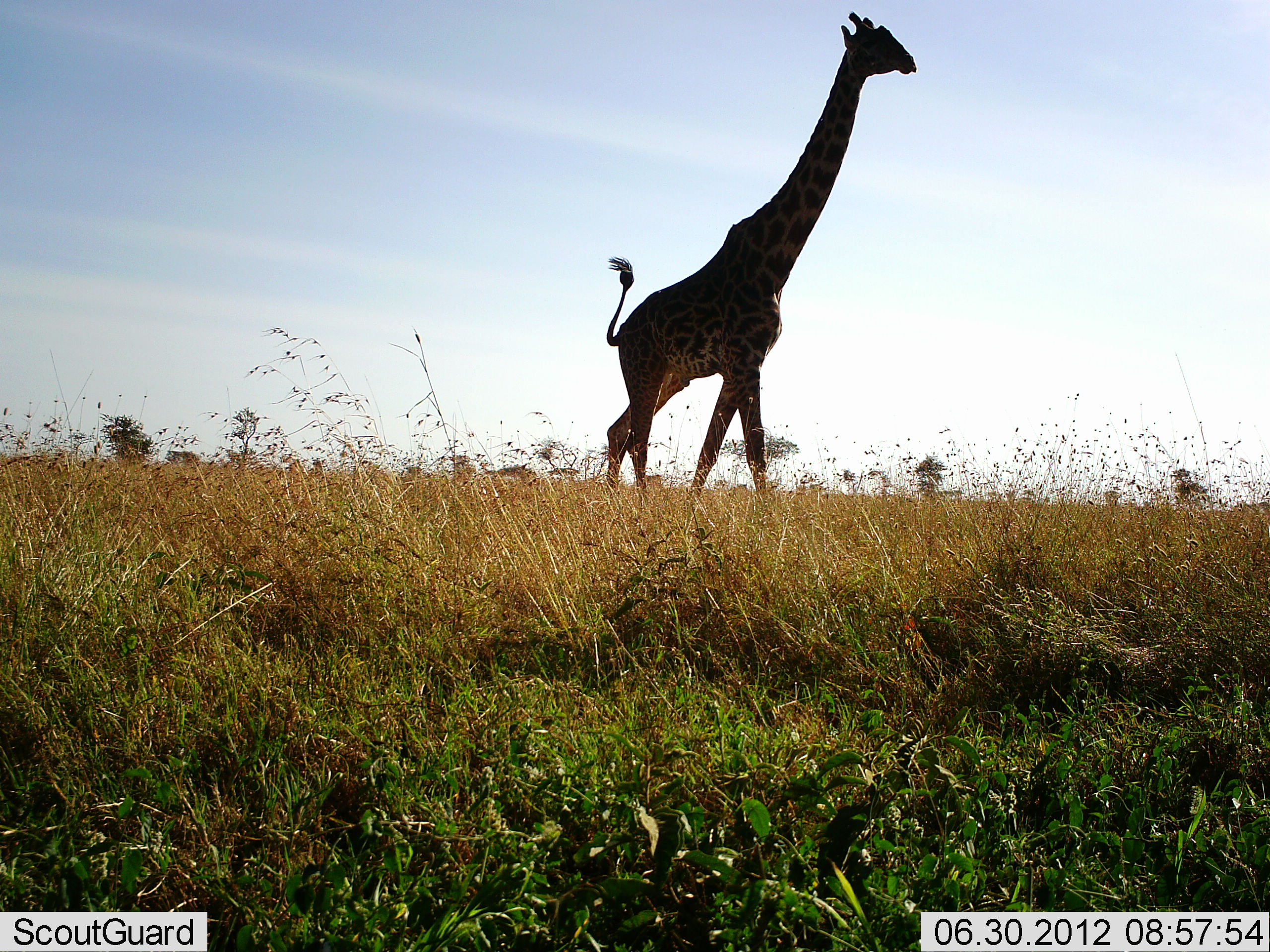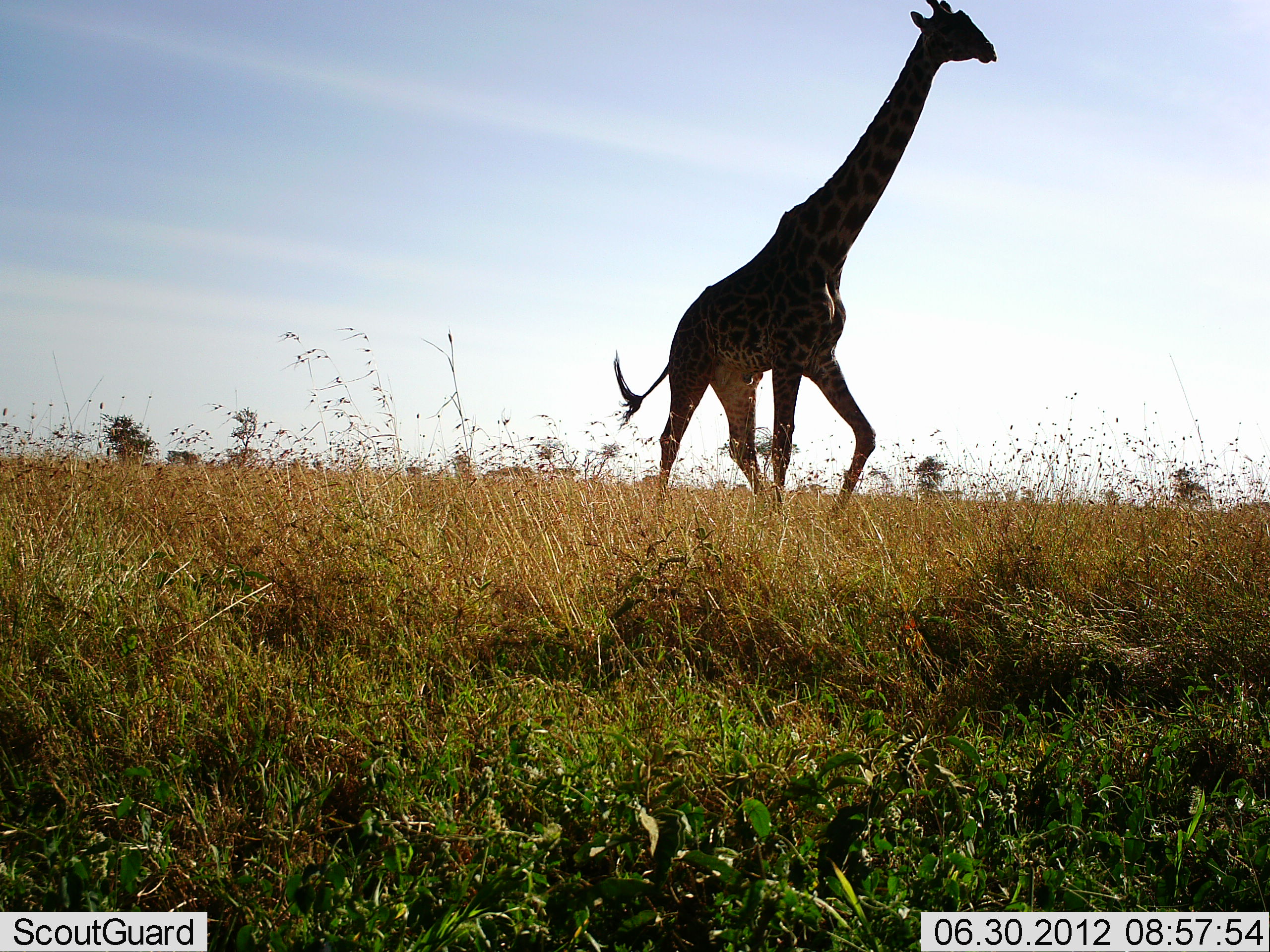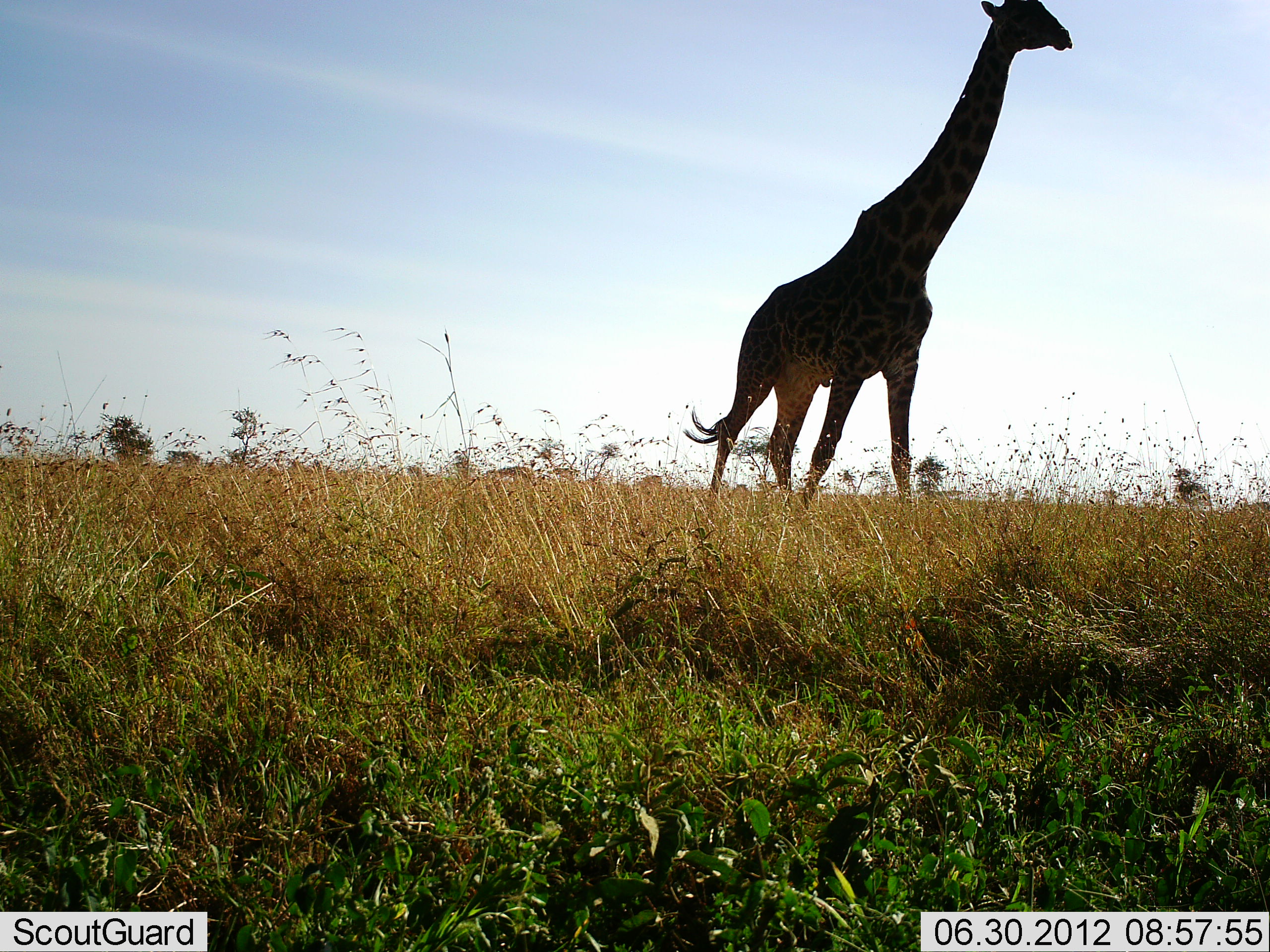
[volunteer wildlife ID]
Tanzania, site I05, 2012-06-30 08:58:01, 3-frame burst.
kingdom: Animalia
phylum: Chordata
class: Mammalia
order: Artiodactyla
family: Giraffidae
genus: Giraffa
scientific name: Giraffa camelopardalis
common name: giraffe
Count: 1.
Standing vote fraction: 0%.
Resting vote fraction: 0%.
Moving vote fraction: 100%.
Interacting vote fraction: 0%.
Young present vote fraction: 0%.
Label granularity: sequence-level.